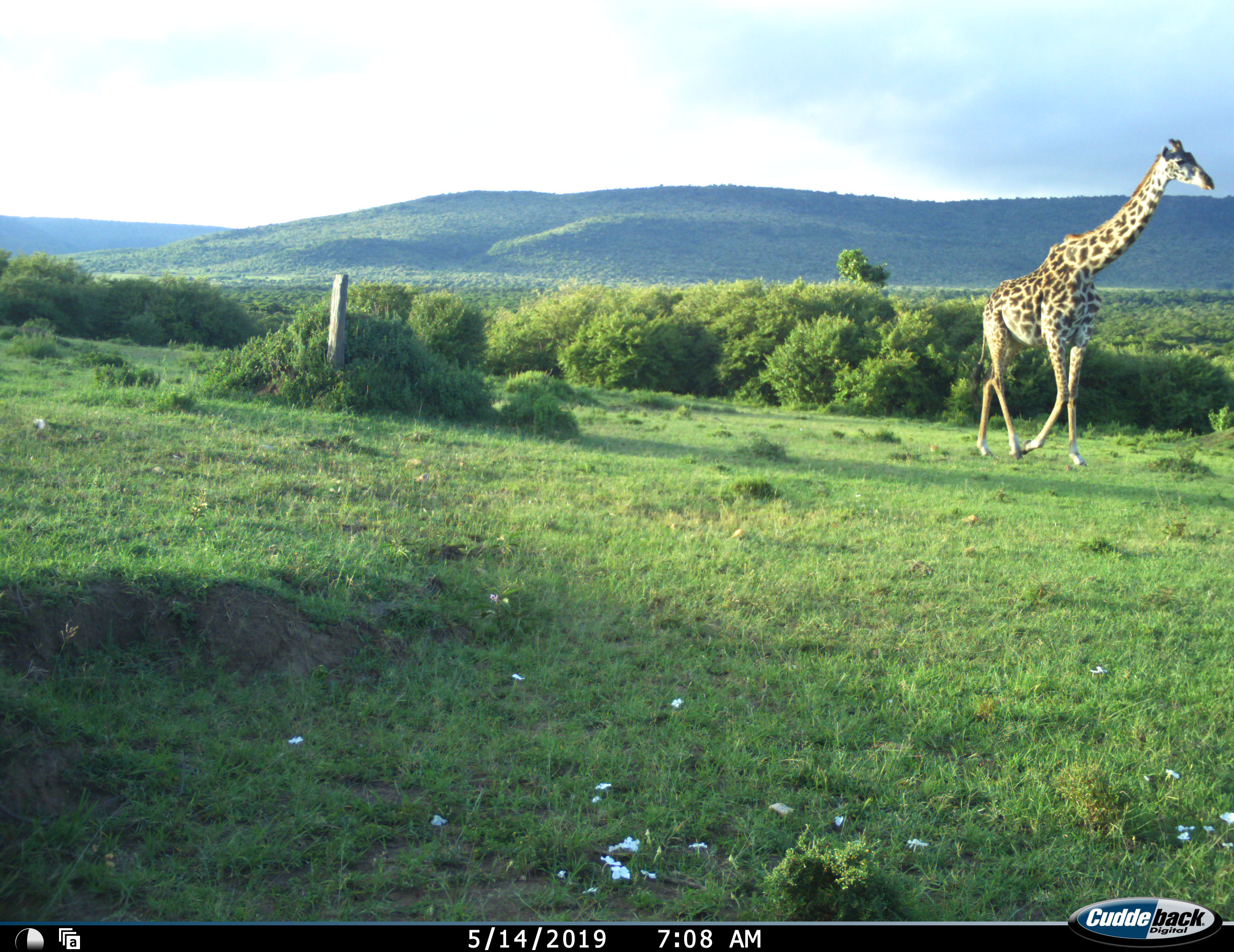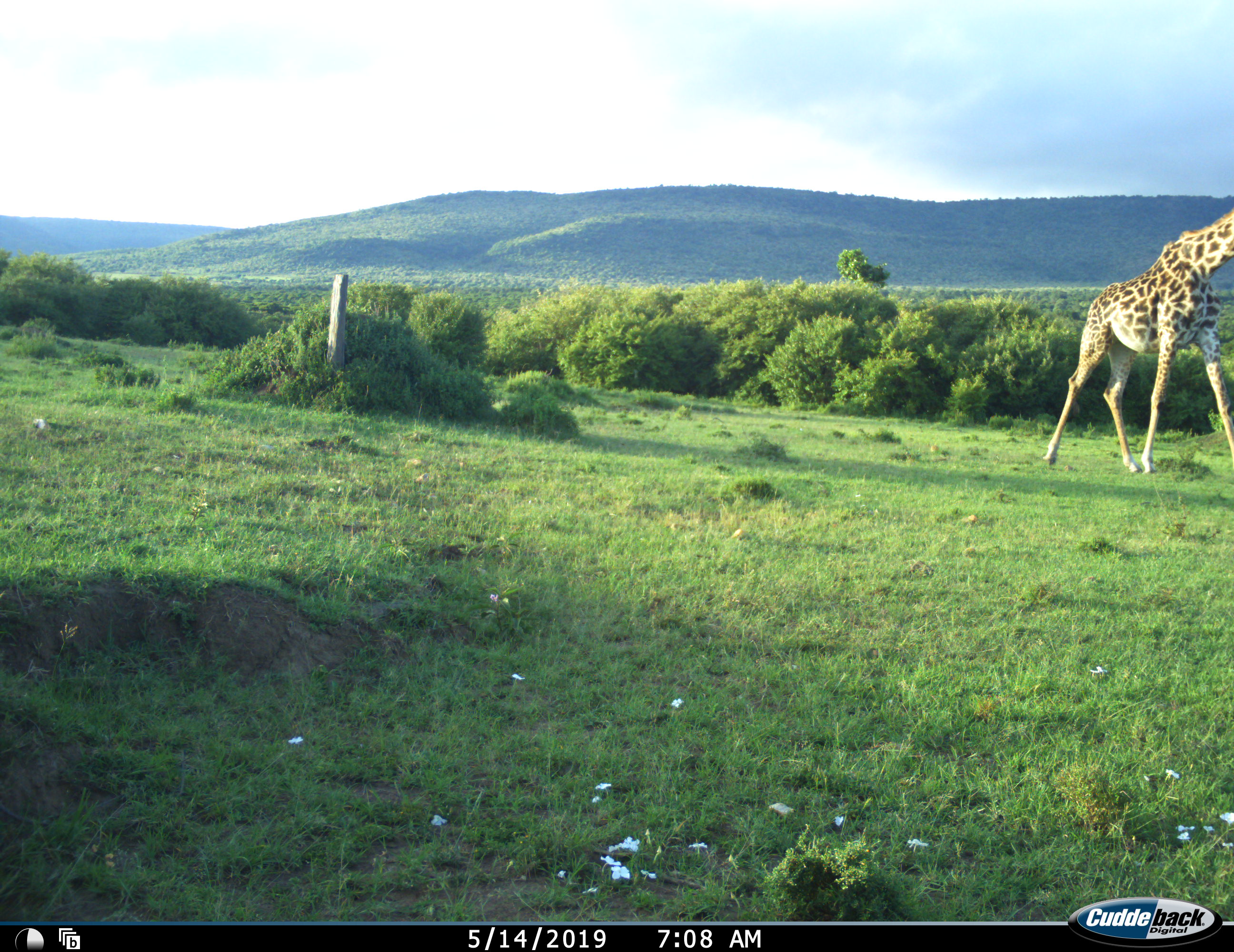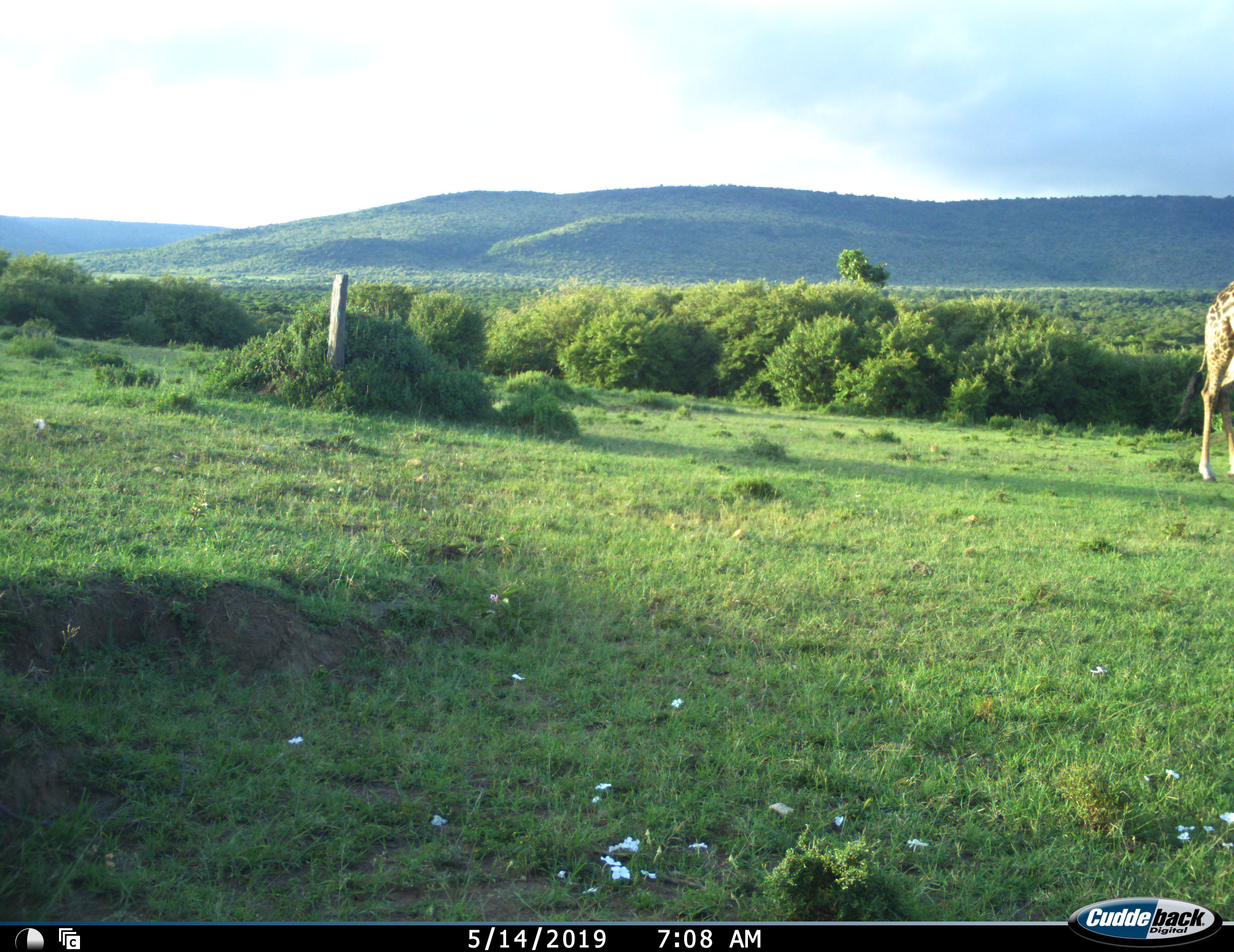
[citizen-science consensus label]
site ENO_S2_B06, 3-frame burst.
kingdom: Animalia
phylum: Chordata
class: Mammalia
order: Artiodactyla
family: Giraffidae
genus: Giraffa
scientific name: Giraffa camelopardalis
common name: giraffe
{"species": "giraffe (Giraffa camelopardalis)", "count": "1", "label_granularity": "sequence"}